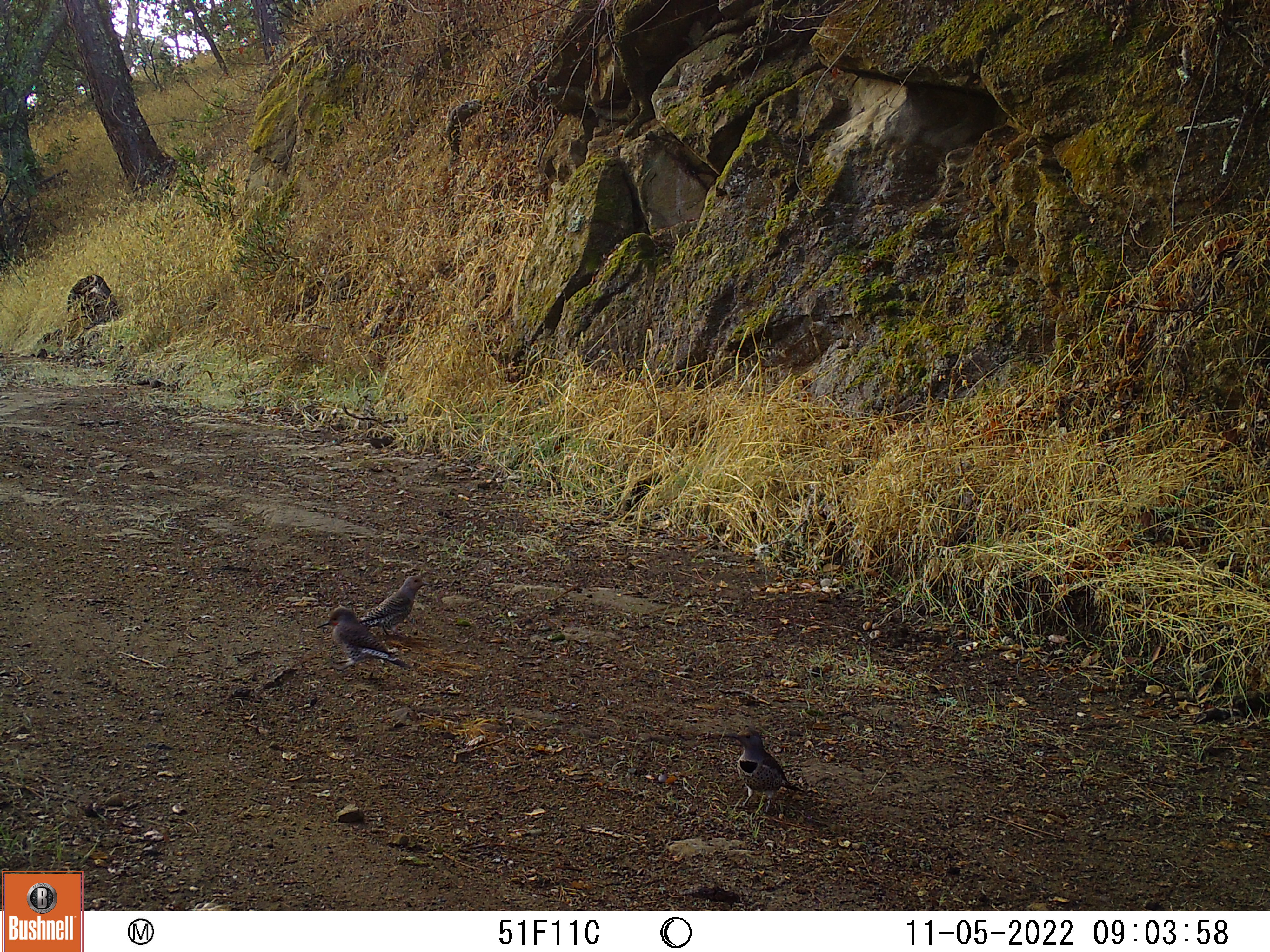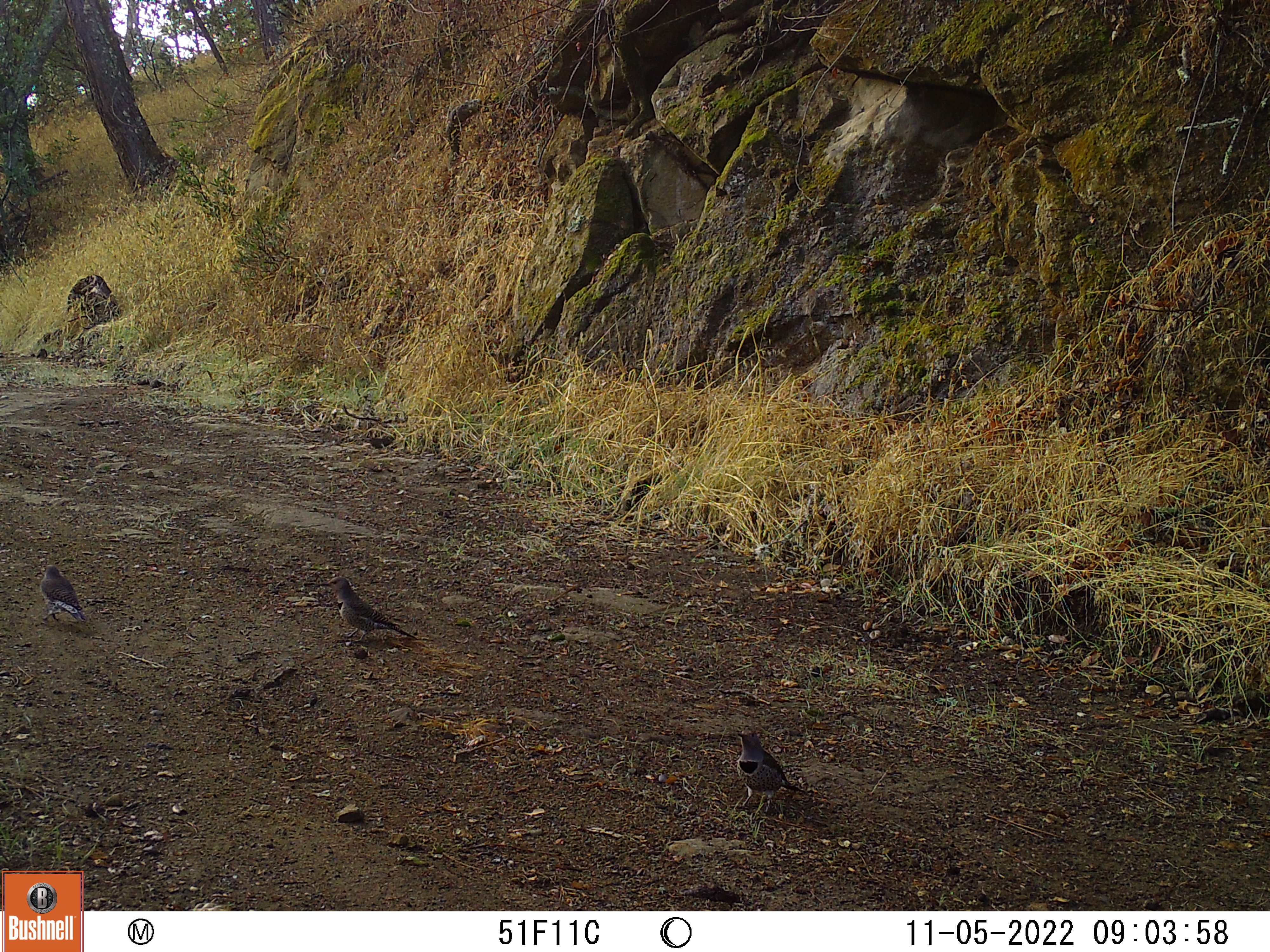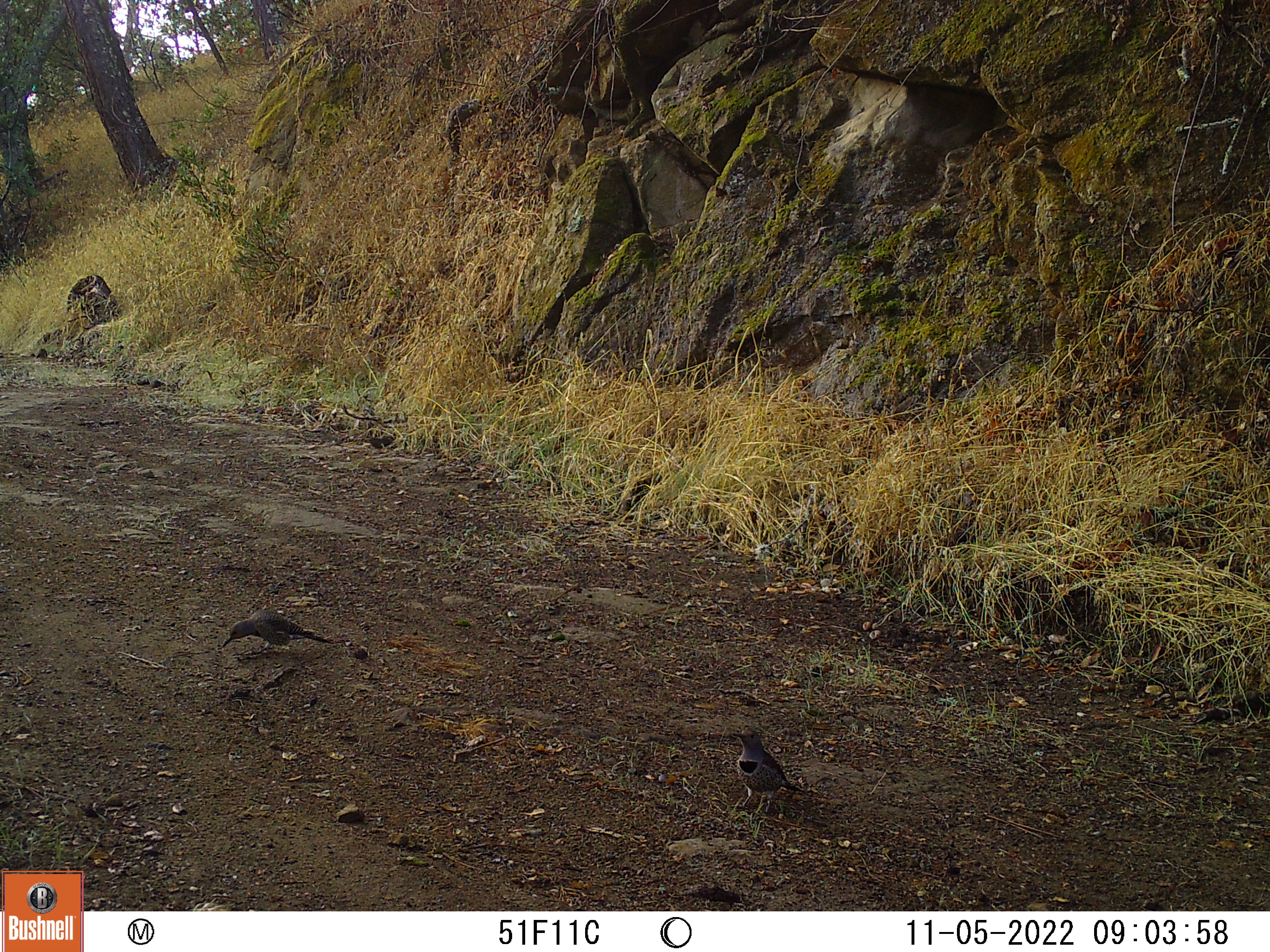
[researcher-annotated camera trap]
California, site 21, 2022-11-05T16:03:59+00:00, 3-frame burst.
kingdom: Animalia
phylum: Chordata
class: Aves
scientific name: Aves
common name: bird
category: unknown bird